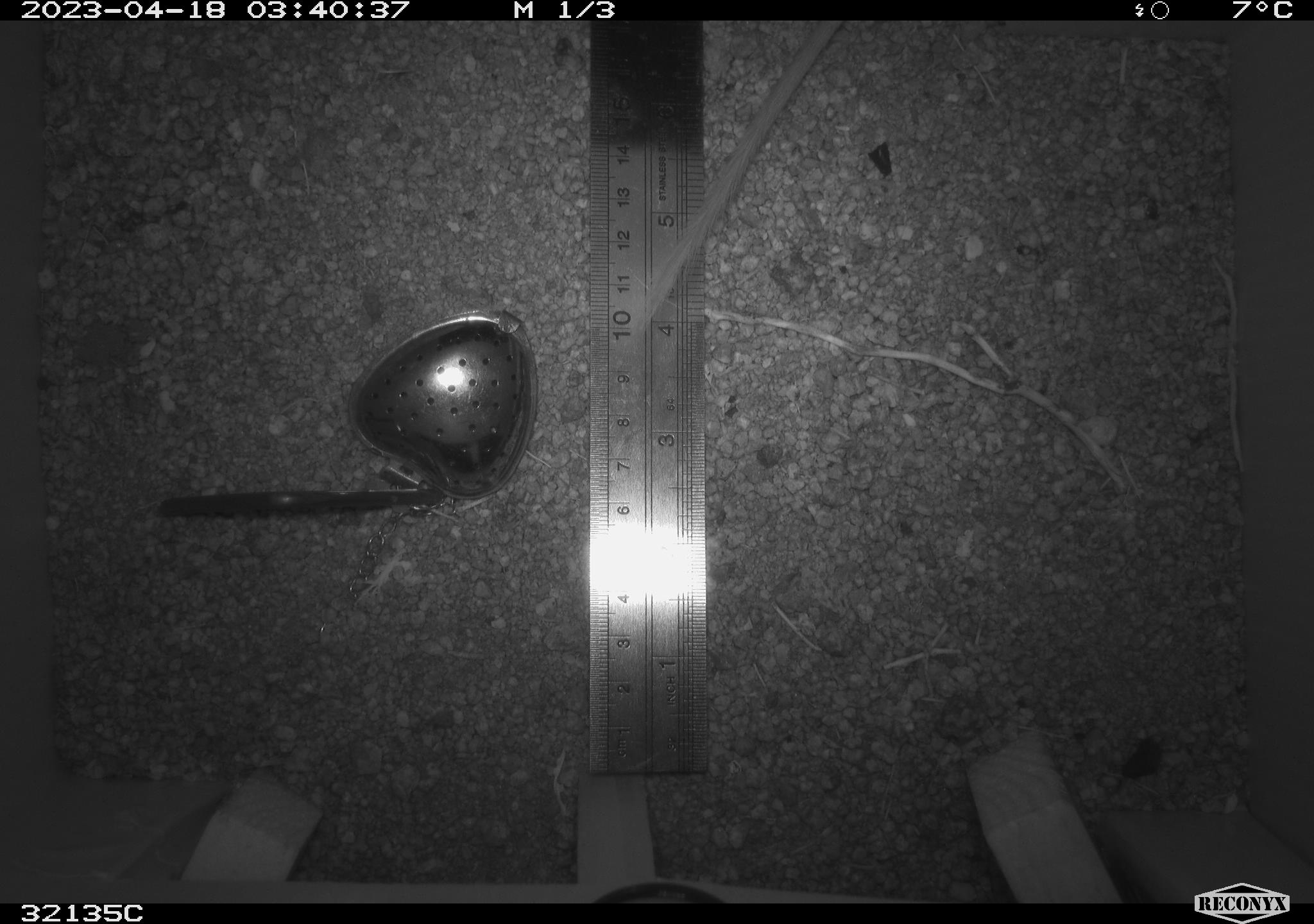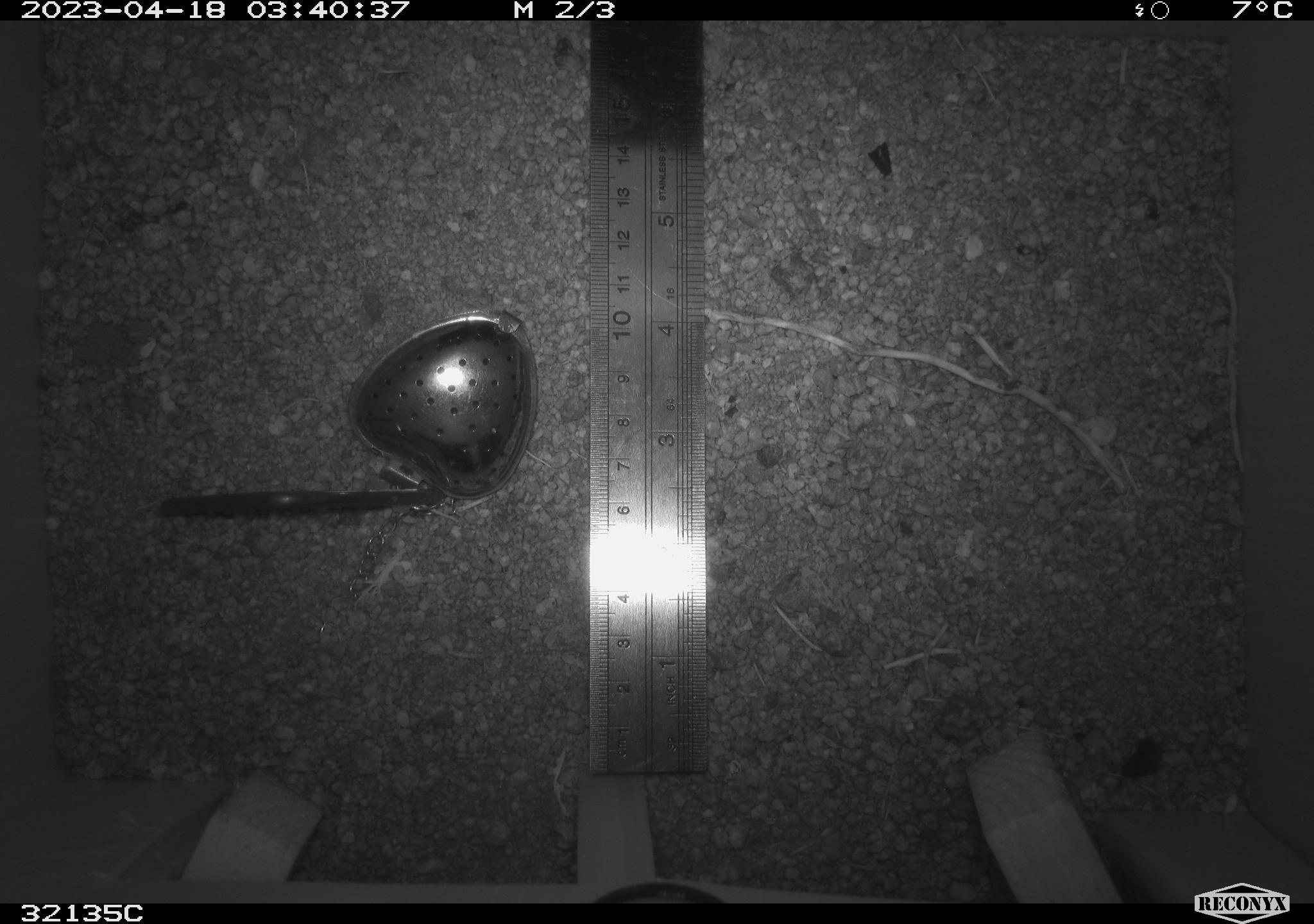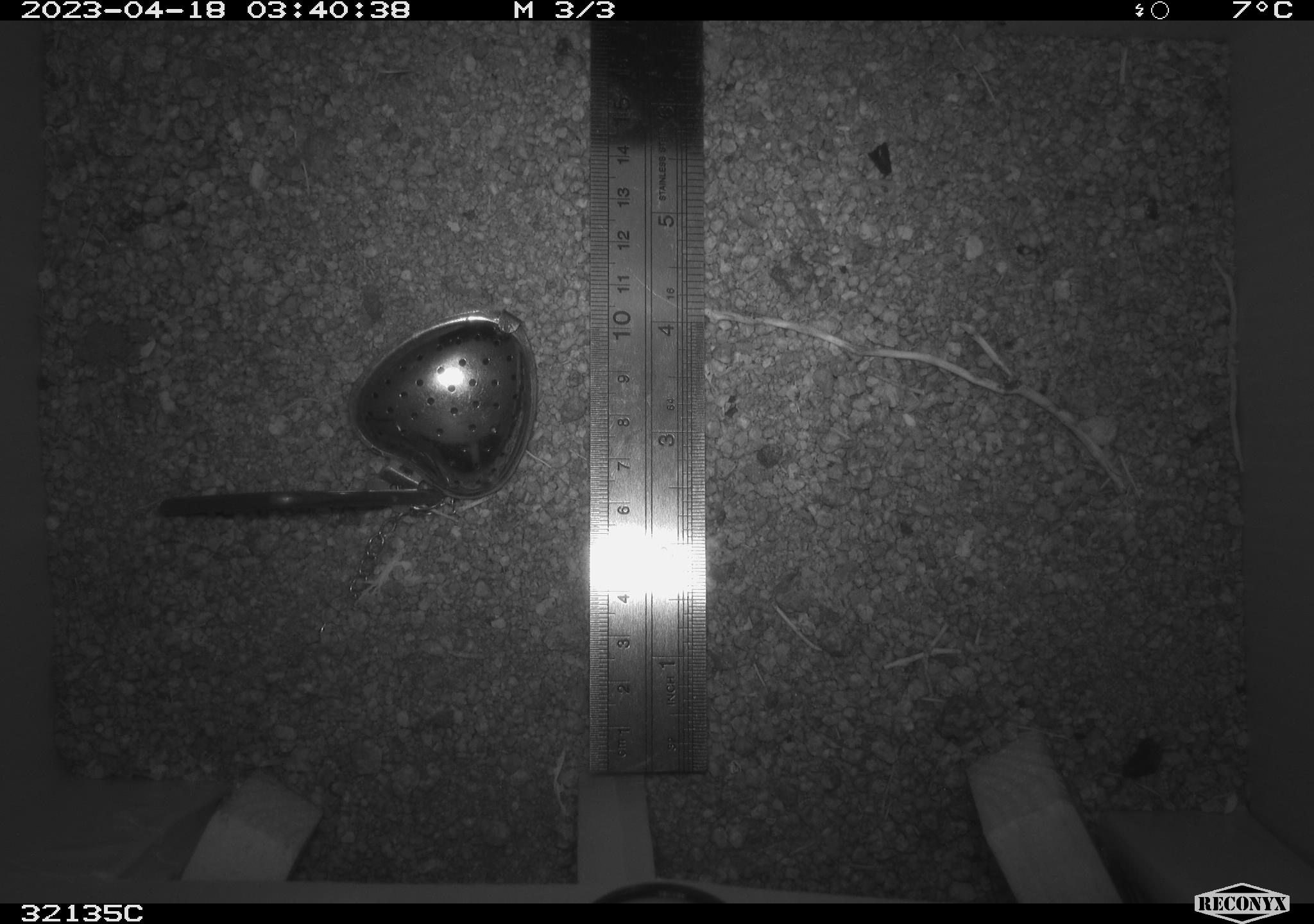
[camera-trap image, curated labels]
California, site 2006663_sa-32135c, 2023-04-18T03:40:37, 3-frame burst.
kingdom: Animalia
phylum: Chordata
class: Mammalia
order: Rodentia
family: Heteromyidae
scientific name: Heteromyidae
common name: kangaroo rats and pocket mice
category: heteromyidae family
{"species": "heteromyidae family (kangaroo rats and pocket mice) (Heteromyidae)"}